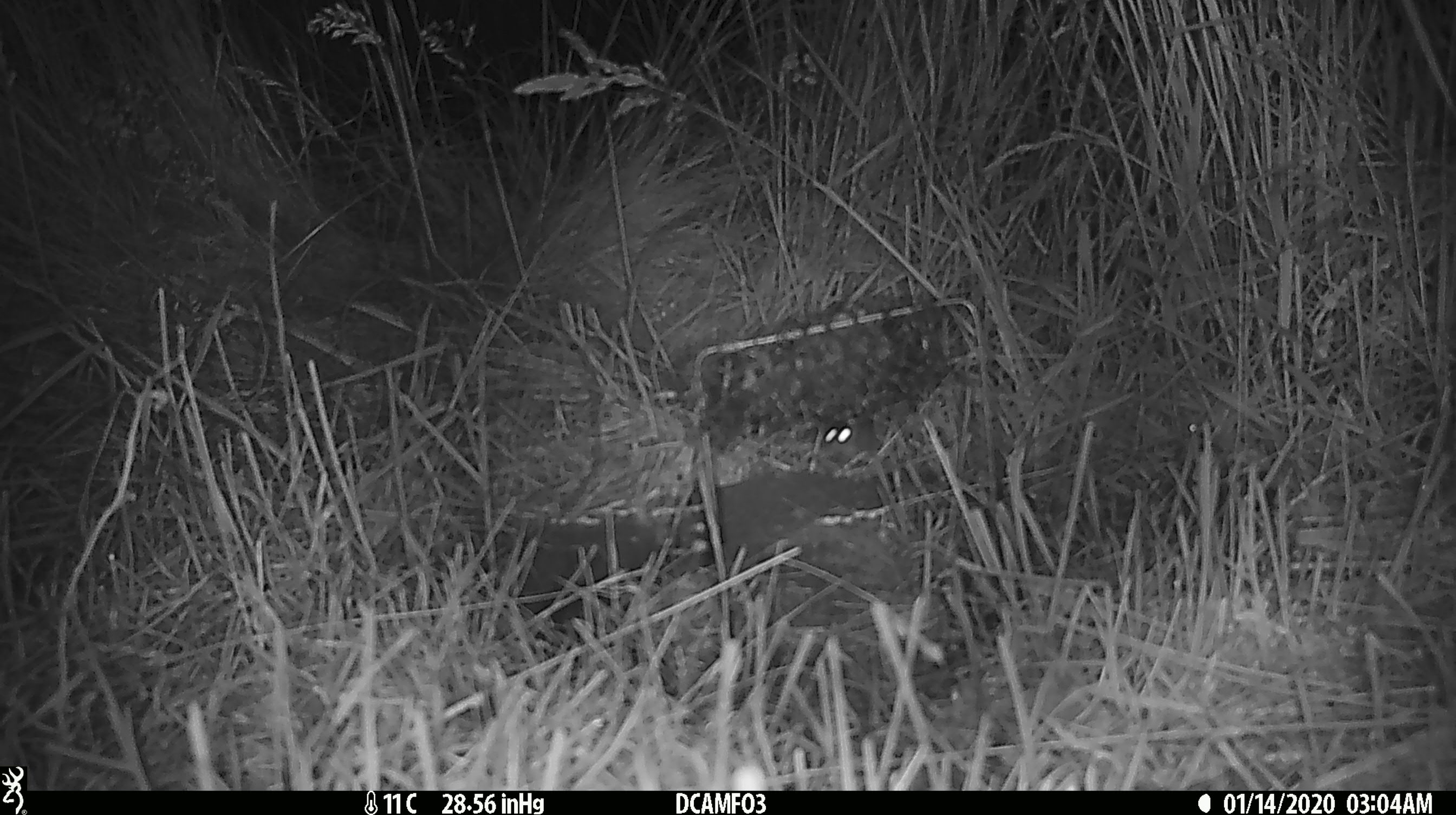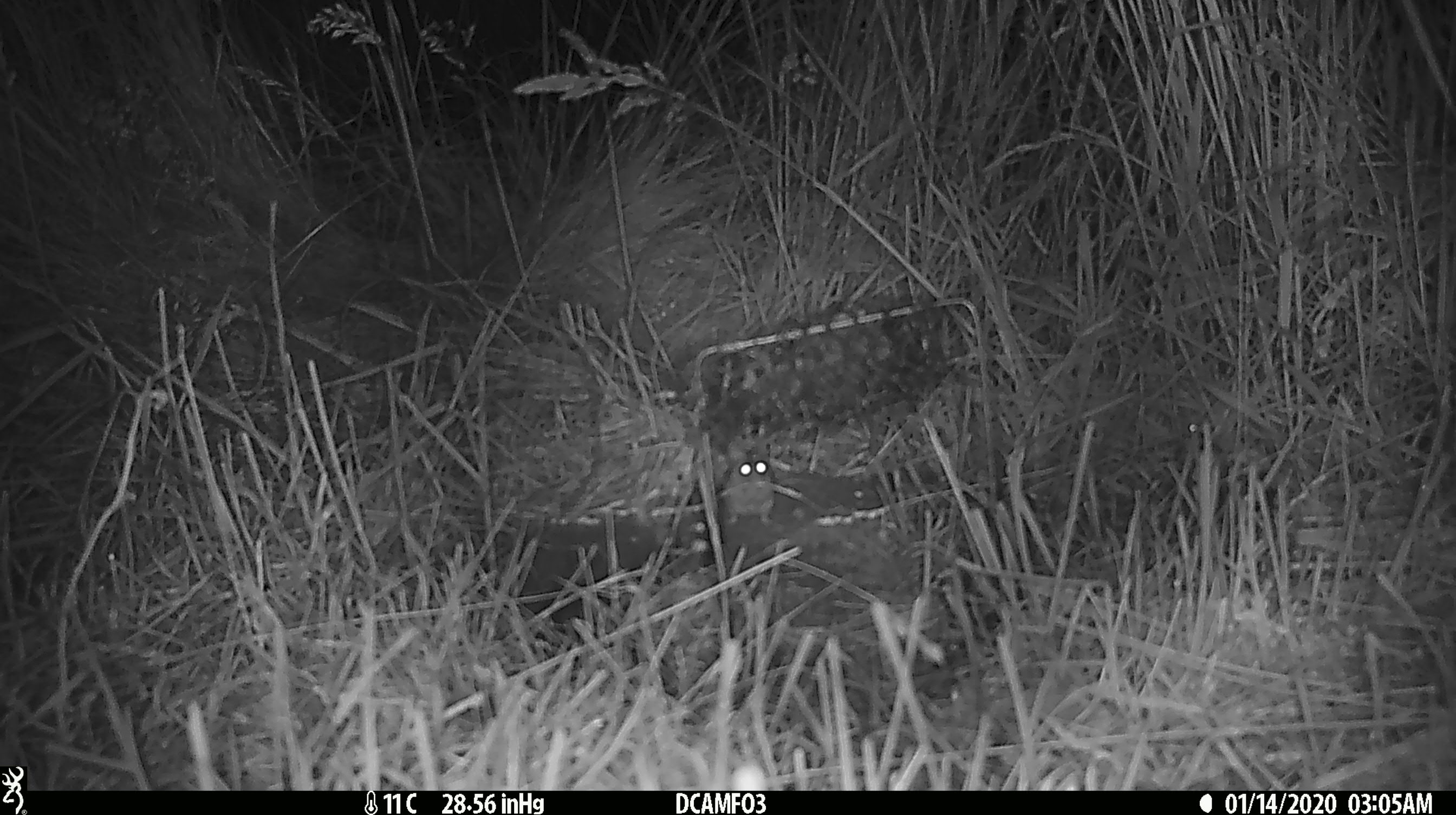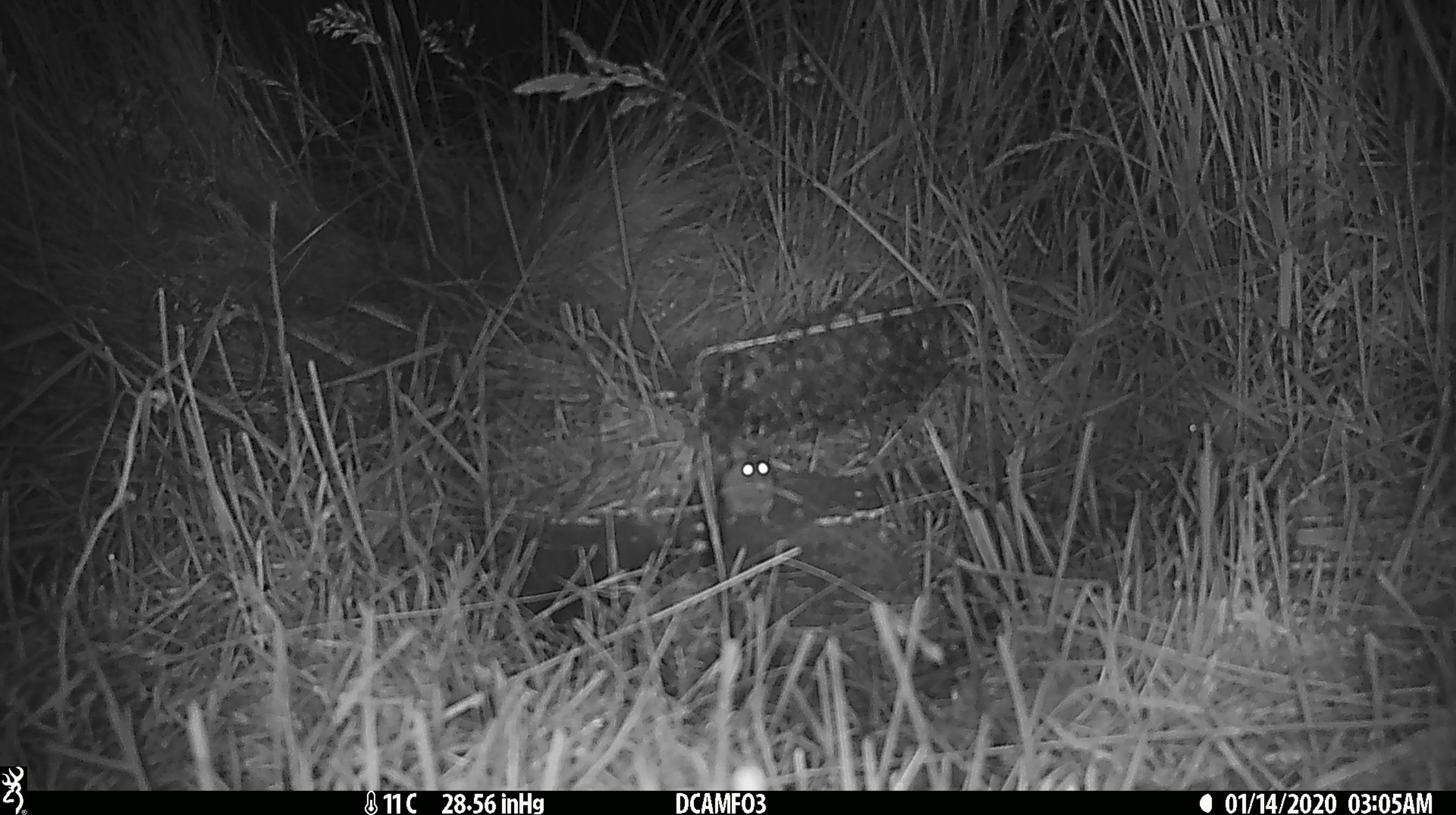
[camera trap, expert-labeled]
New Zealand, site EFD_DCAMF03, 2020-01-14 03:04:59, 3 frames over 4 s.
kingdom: Animalia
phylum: Chordata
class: Mammalia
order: Rodentia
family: Muridae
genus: Mus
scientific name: Mus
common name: mouse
Mouse (Mus).